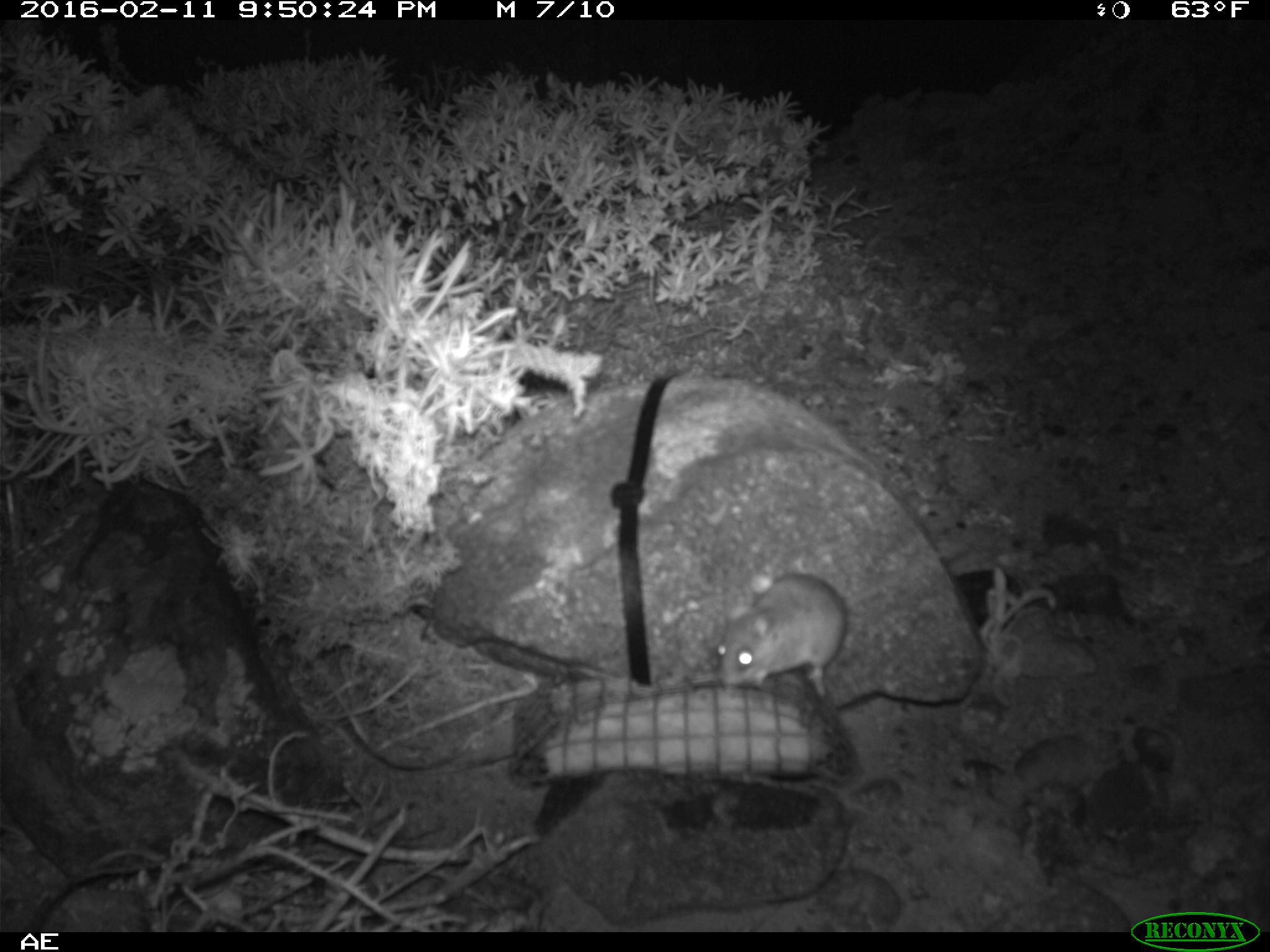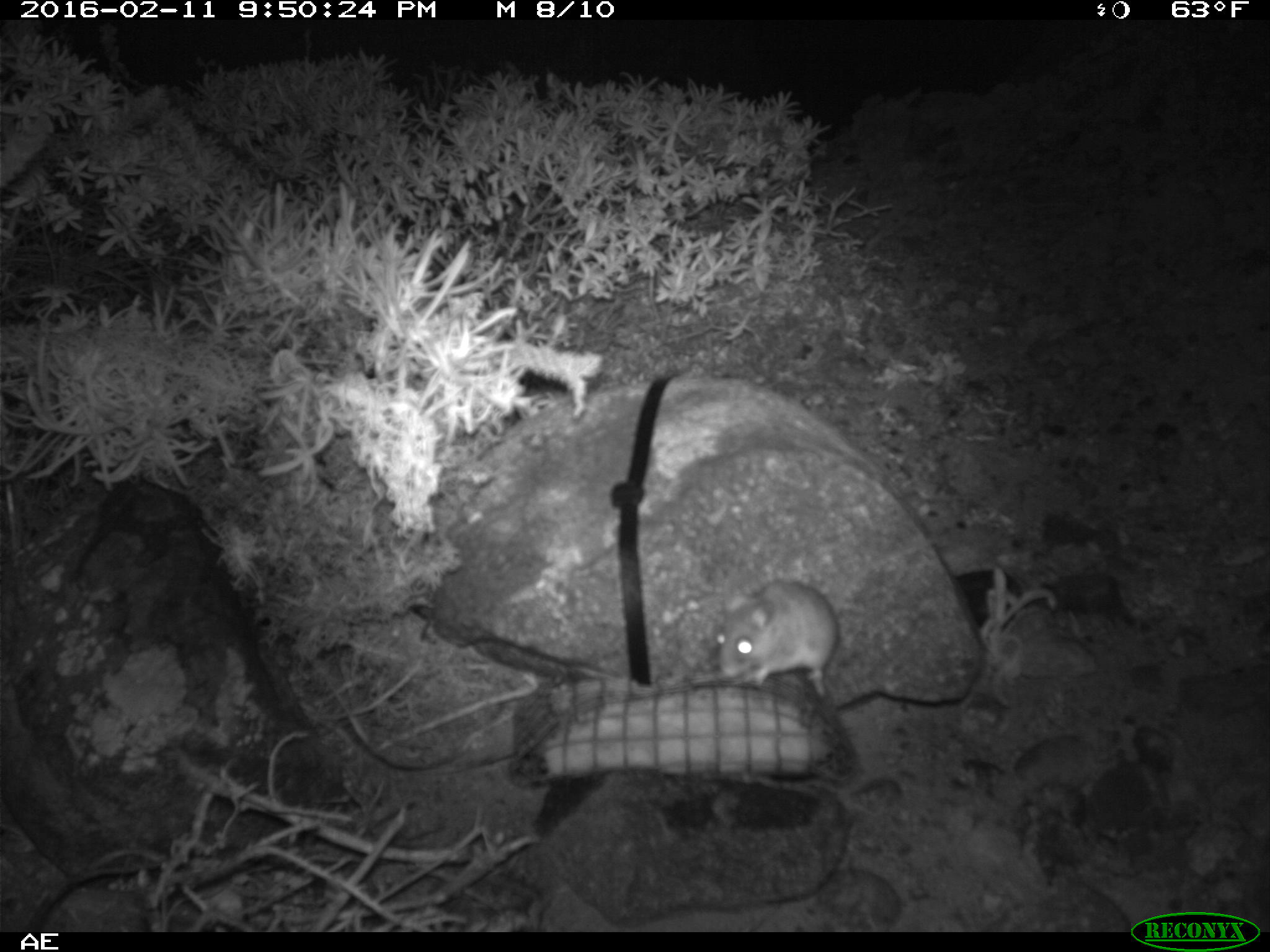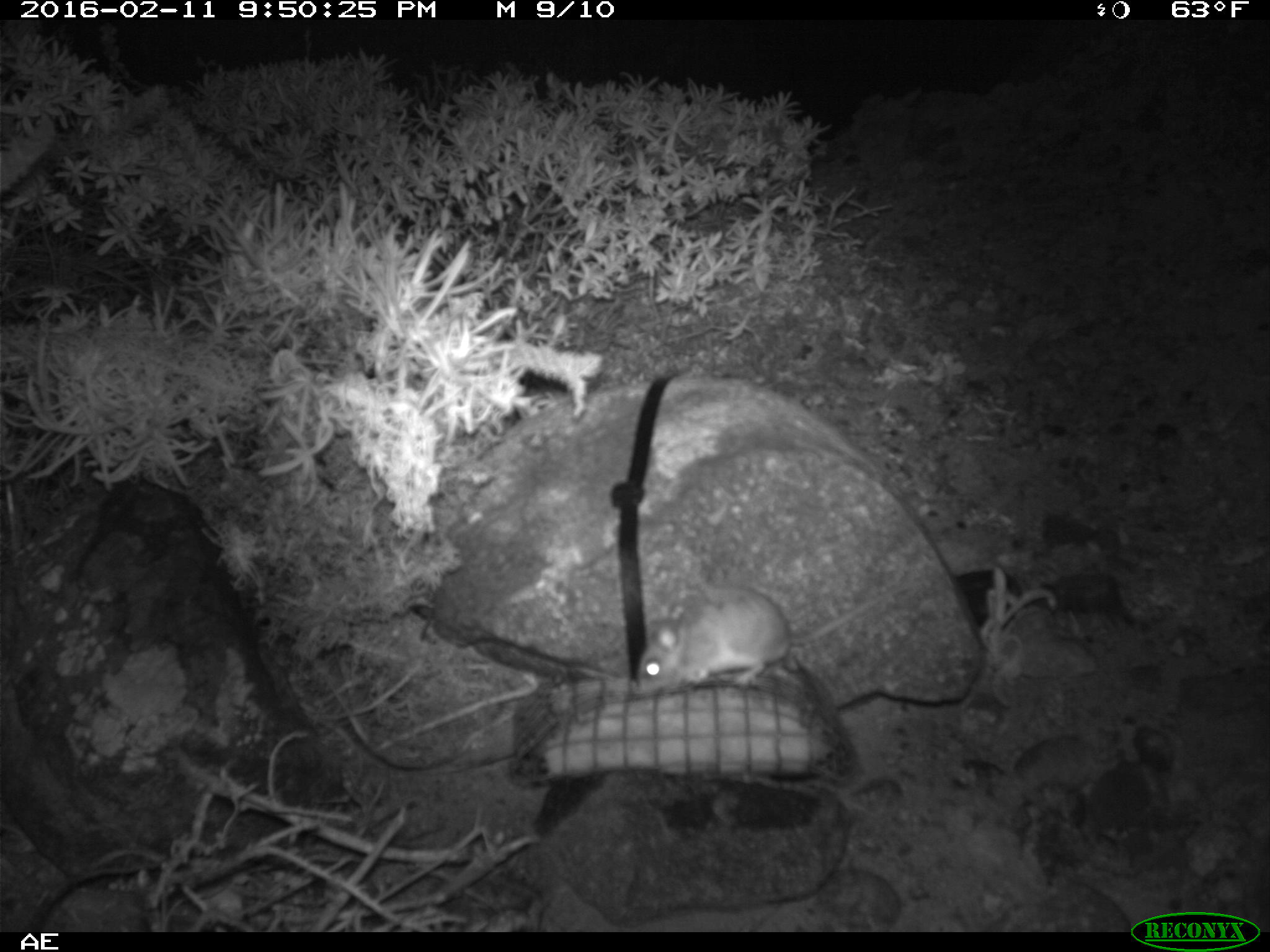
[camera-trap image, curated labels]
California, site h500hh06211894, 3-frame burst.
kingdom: Animalia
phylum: Chordata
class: Mammalia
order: Rodentia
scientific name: Rodentia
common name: rodent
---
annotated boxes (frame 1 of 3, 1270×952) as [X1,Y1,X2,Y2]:
rodent: [714,573,907,700]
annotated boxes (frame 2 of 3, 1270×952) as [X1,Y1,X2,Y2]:
rodent: [713,578,837,703]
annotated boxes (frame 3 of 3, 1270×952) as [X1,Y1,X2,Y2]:
rodent: [630,580,911,699]